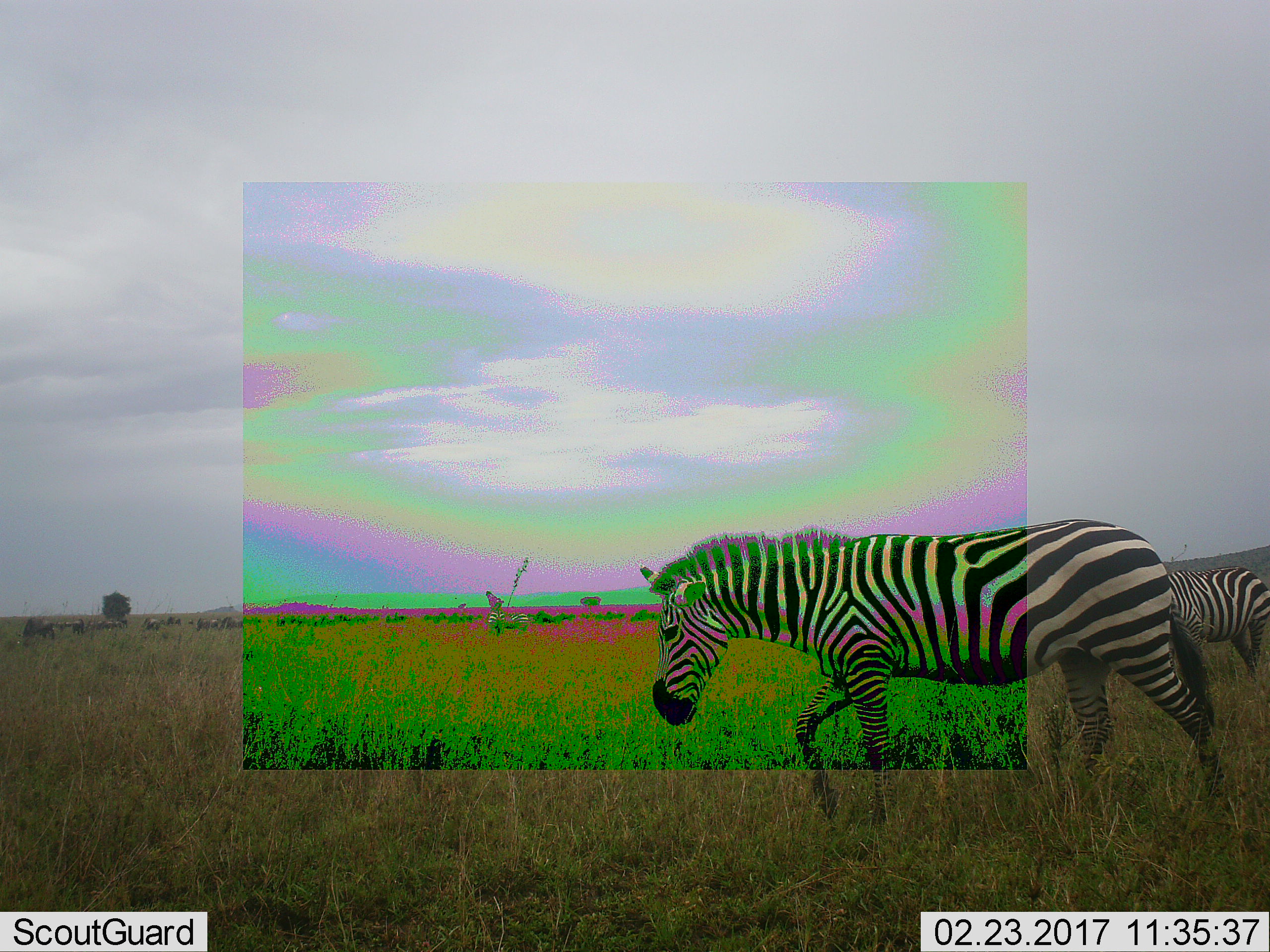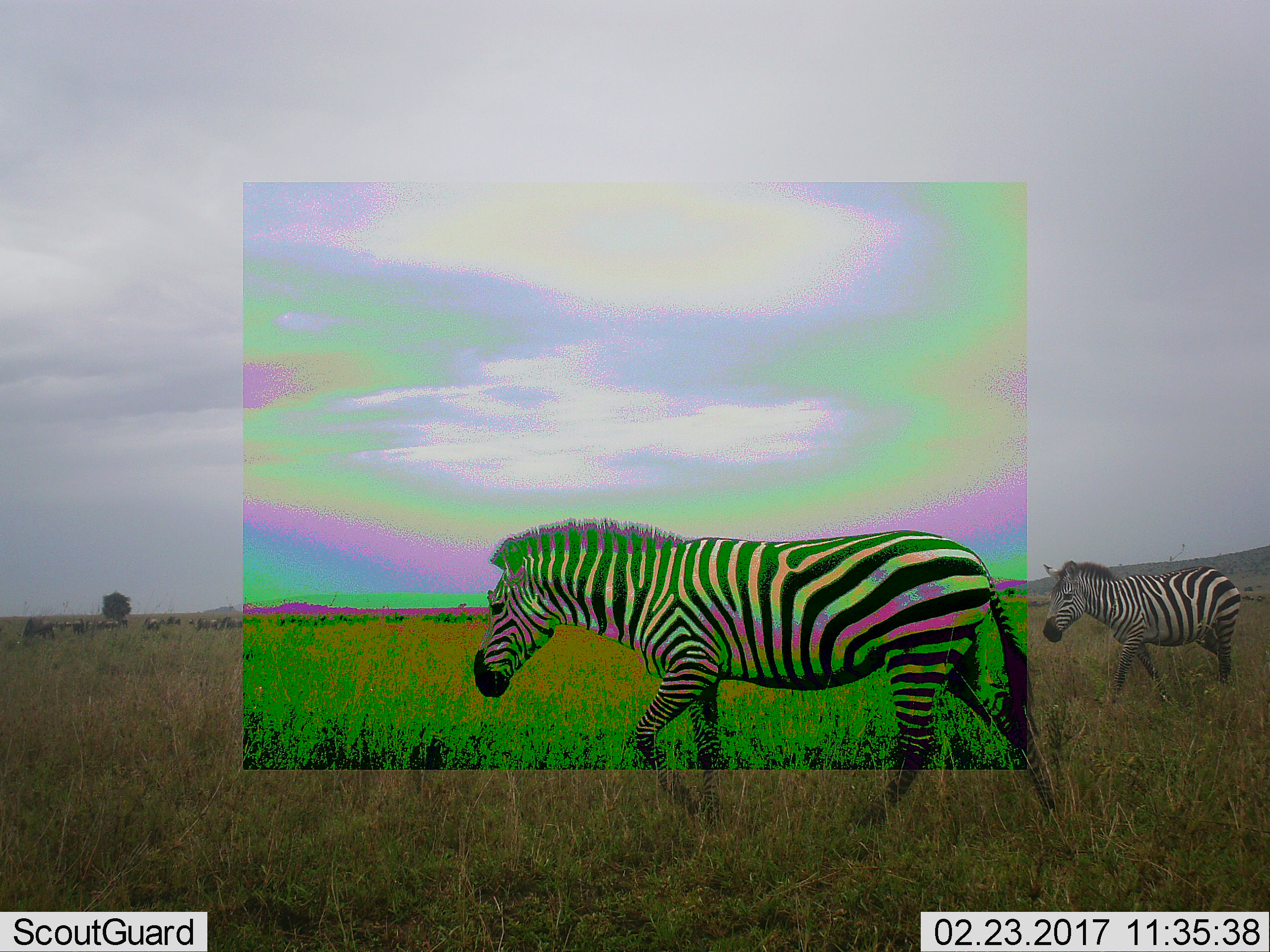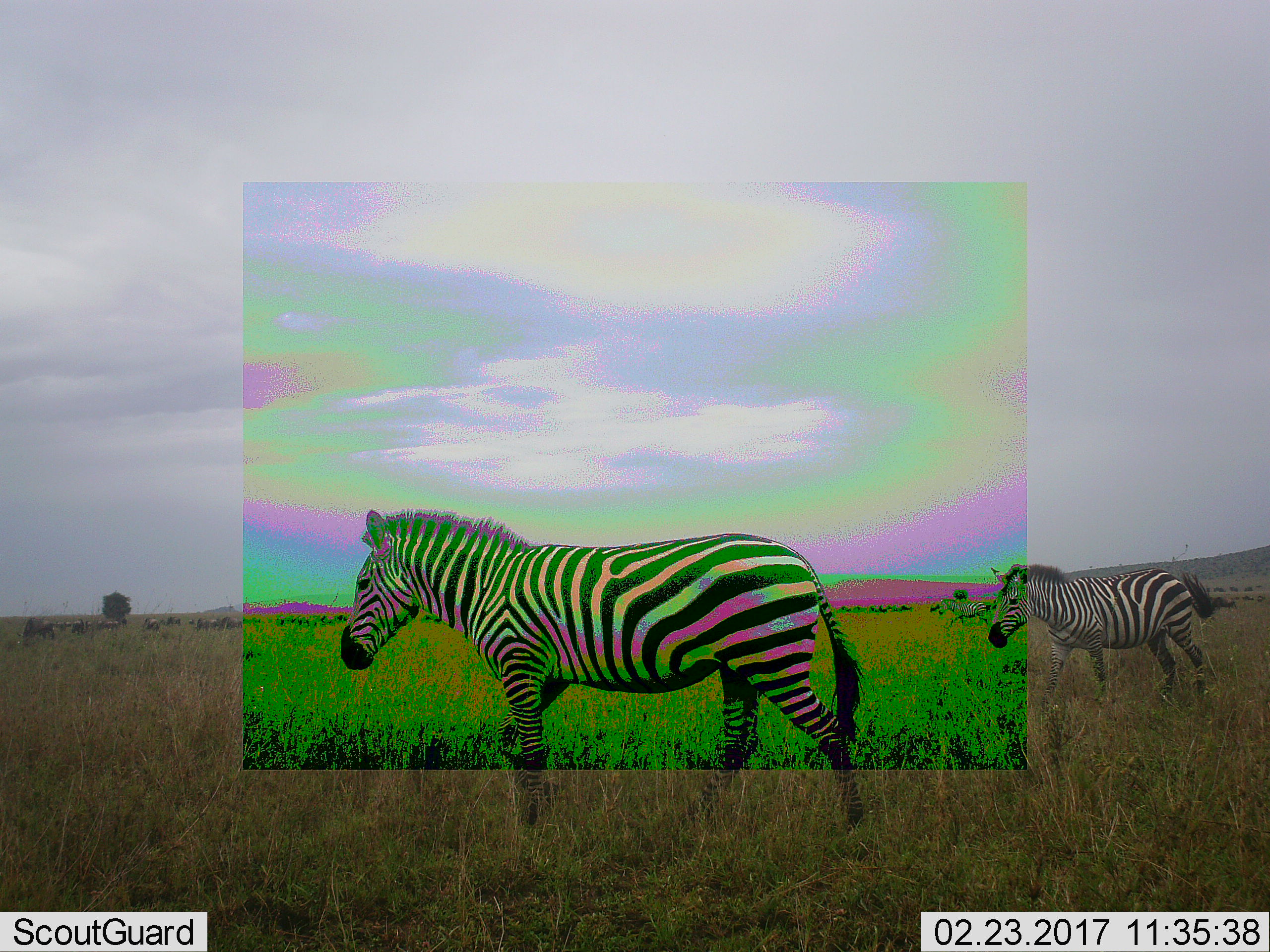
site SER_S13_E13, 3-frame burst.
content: unidentified animal